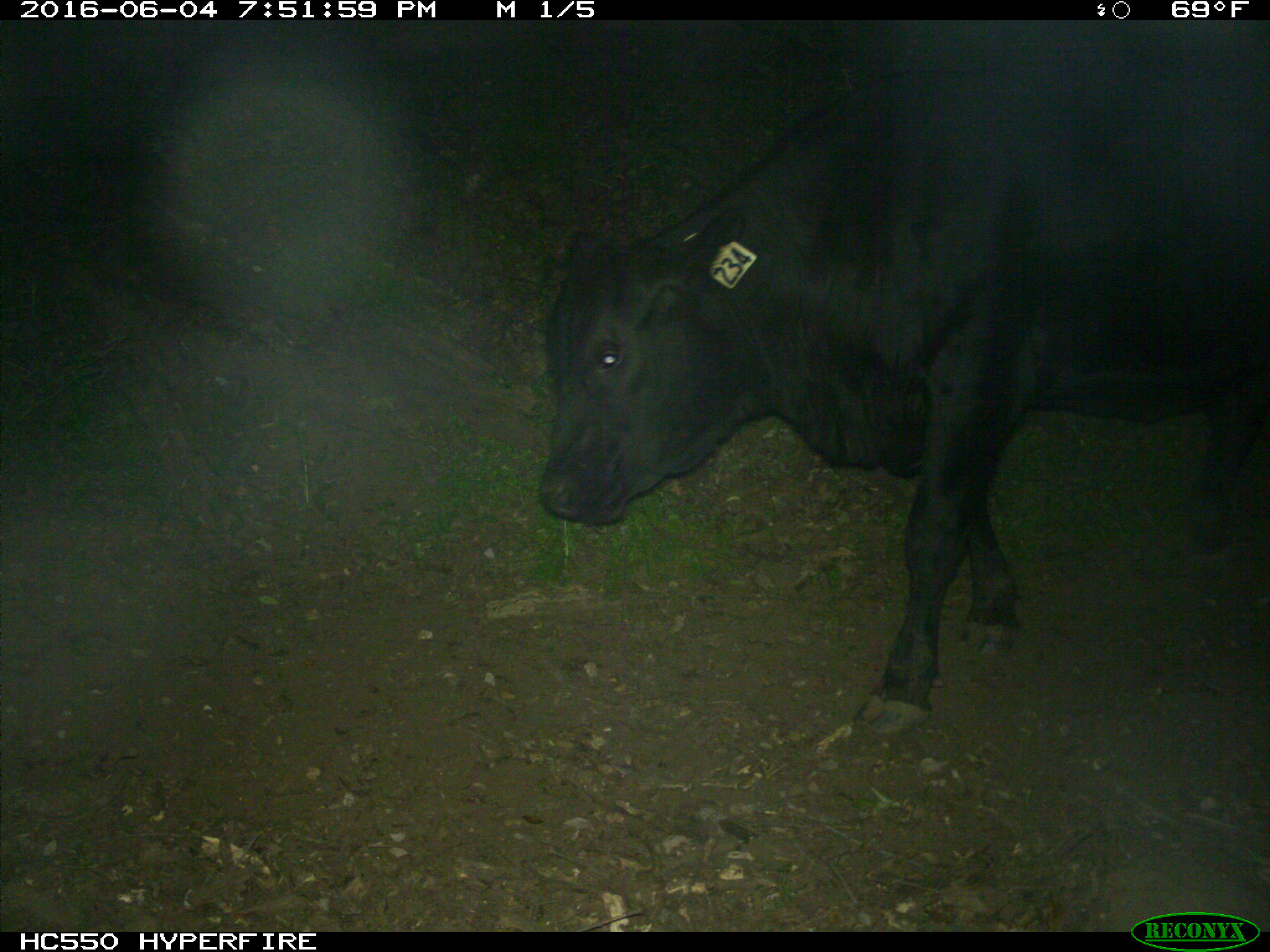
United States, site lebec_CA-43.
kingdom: Animalia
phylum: Chordata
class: Mammalia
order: Artiodactyla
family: Bovidae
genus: Bos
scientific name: Bos taurus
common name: domestic cow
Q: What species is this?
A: Bos taurus (domestic cow).